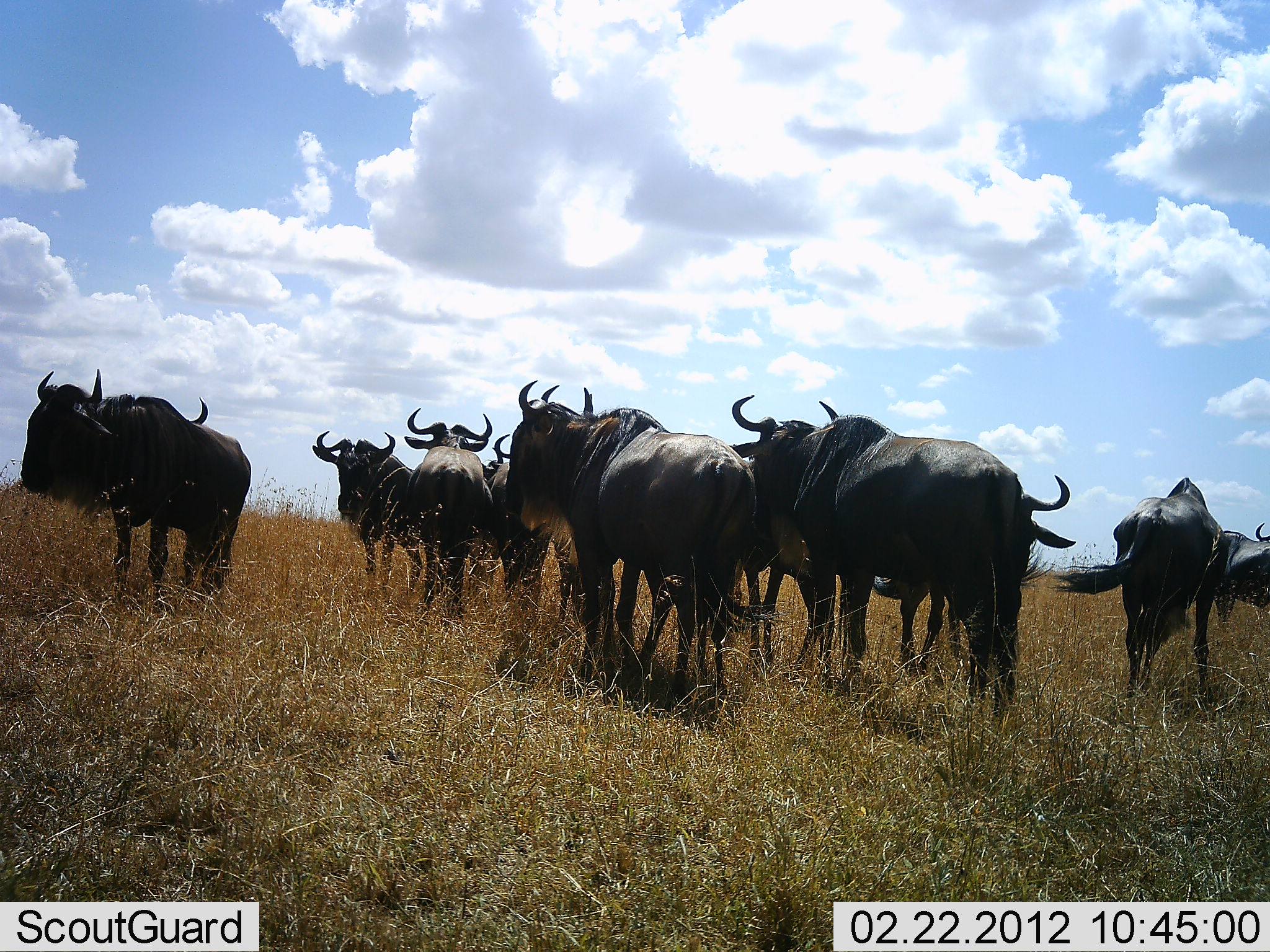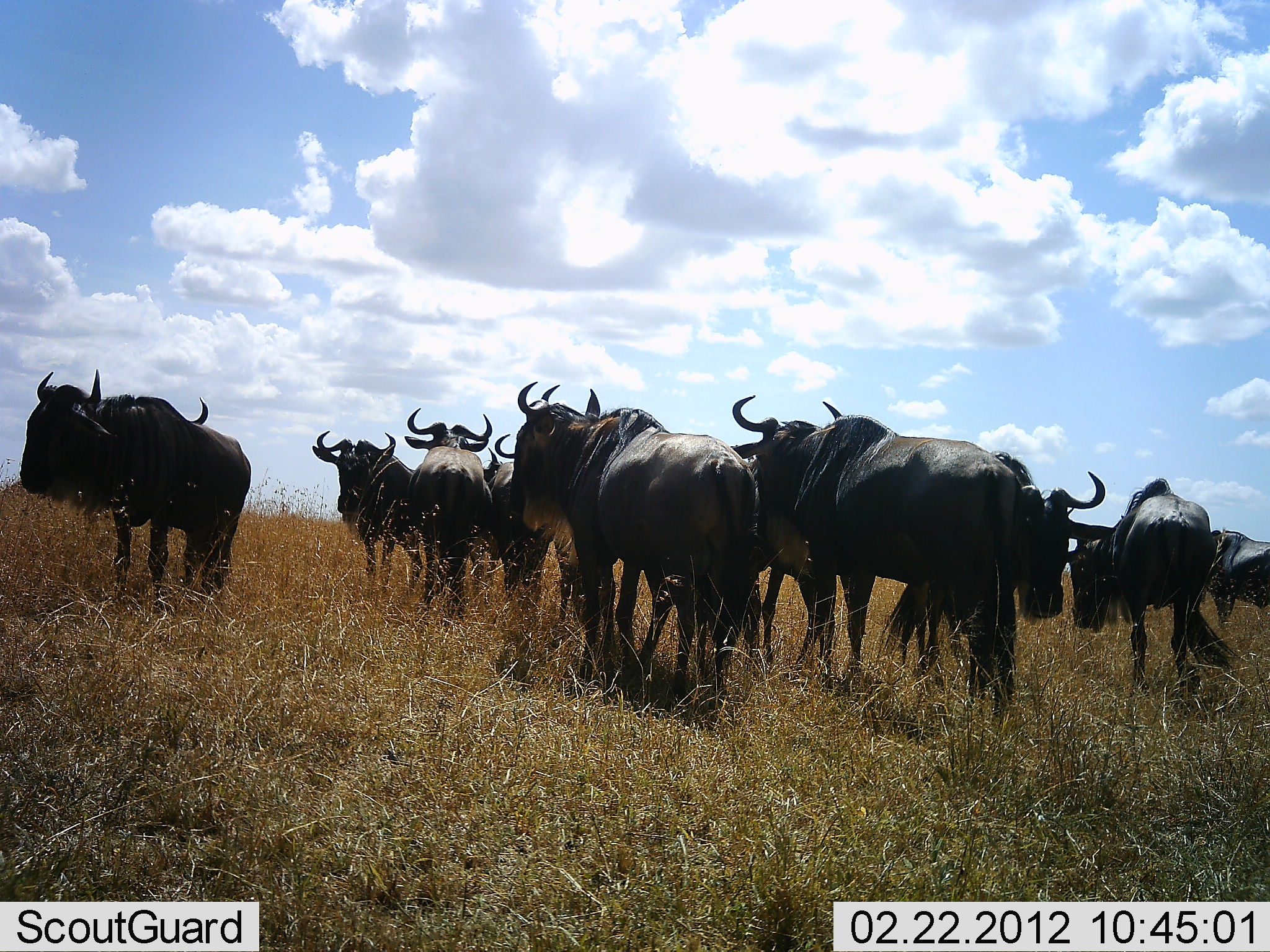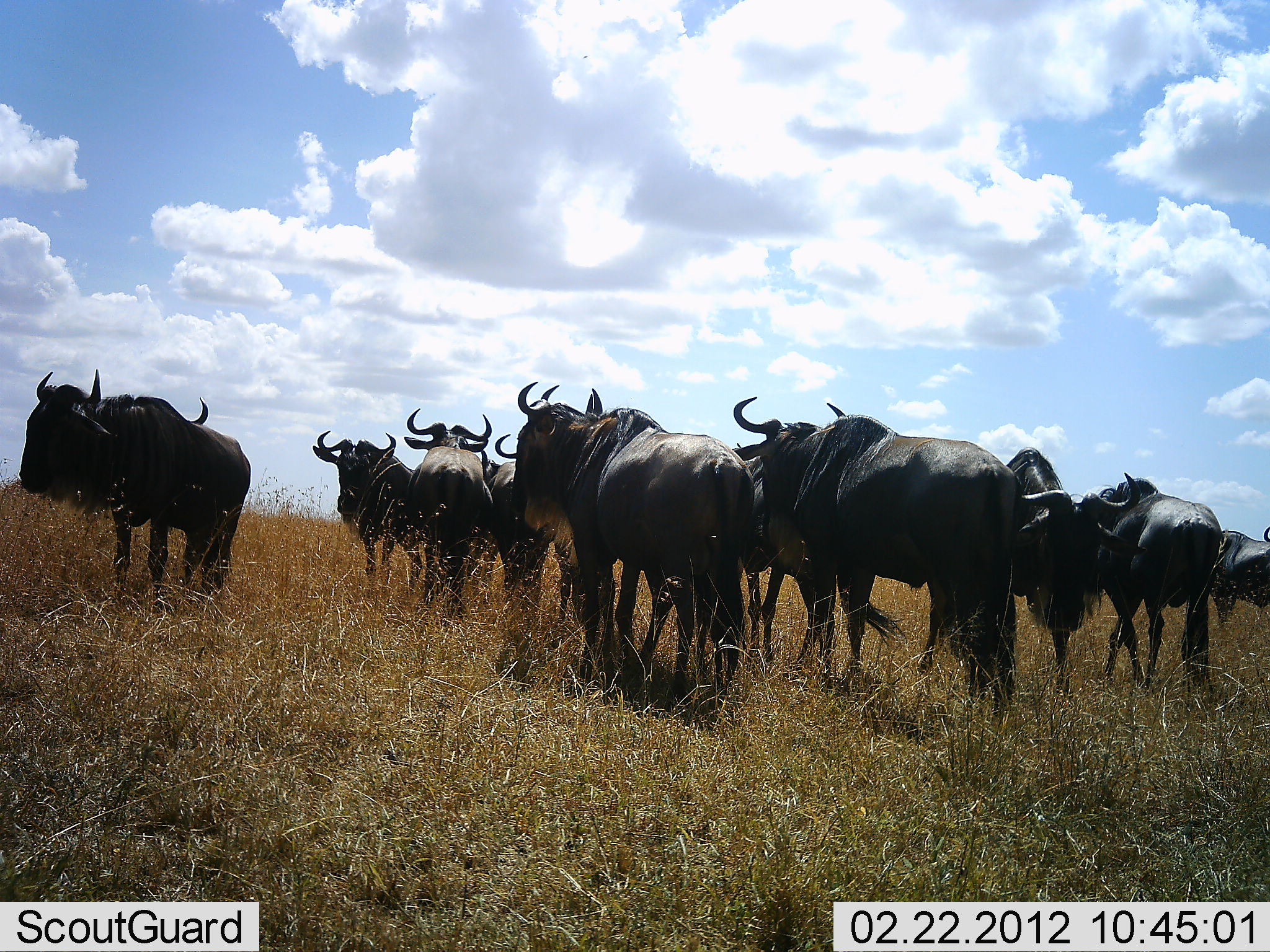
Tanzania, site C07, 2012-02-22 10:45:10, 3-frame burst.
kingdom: Animalia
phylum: Chordata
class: Mammalia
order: Artiodactyla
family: Bovidae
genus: Connochaetes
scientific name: Connochaetes taurinus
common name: blue wildebeest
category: wildebeest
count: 11-50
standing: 82%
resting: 0%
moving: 41%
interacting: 6%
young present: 6%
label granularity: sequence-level